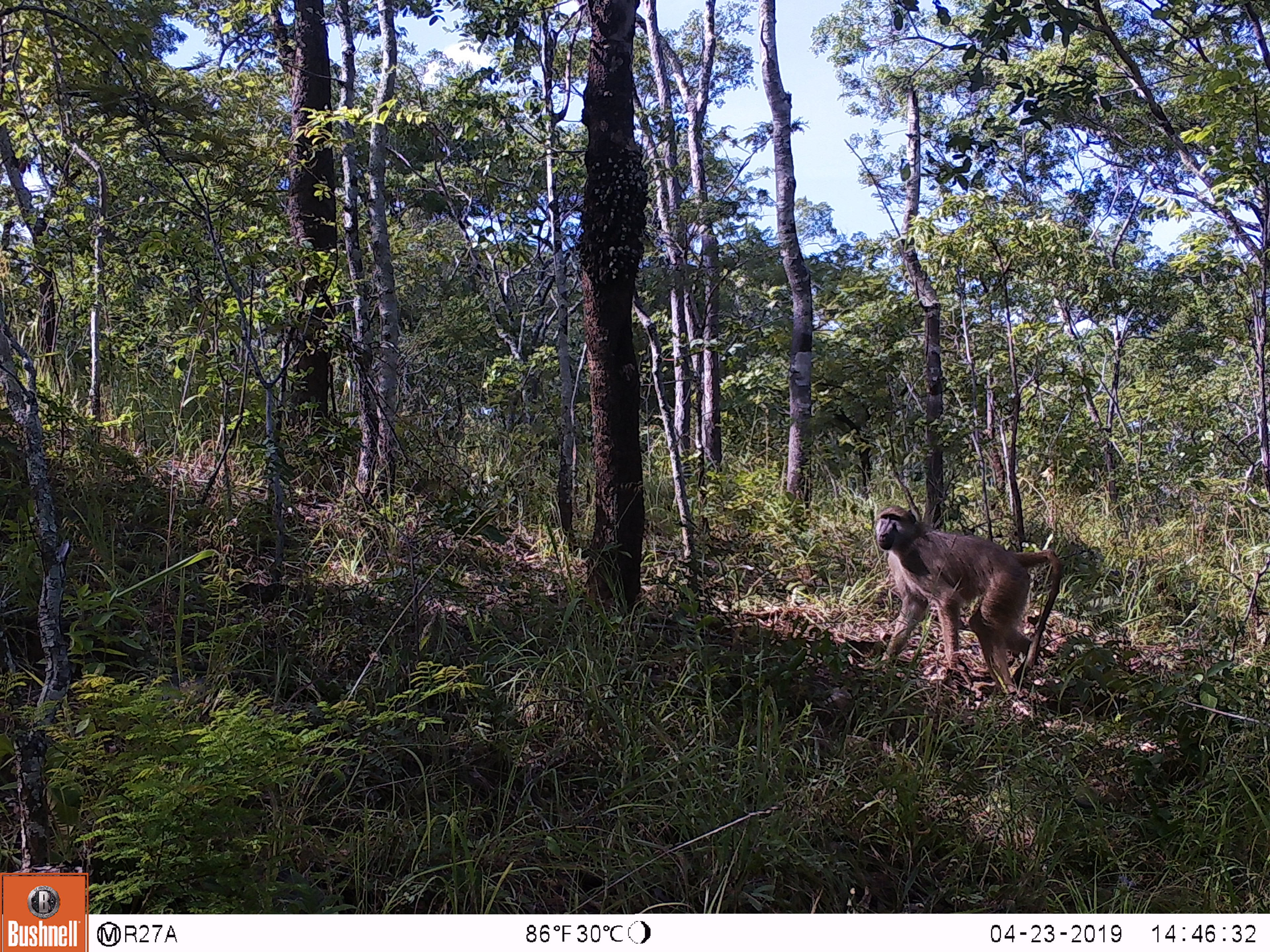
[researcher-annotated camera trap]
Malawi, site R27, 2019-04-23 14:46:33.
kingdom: Animalia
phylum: Chordata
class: Mammalia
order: Primates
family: Cercopithecidae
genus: Papio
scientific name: Papio cynocephalus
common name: yellow baboon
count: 1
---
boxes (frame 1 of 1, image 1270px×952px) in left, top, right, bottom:
yellow baboon: 865, 493, 1077, 729